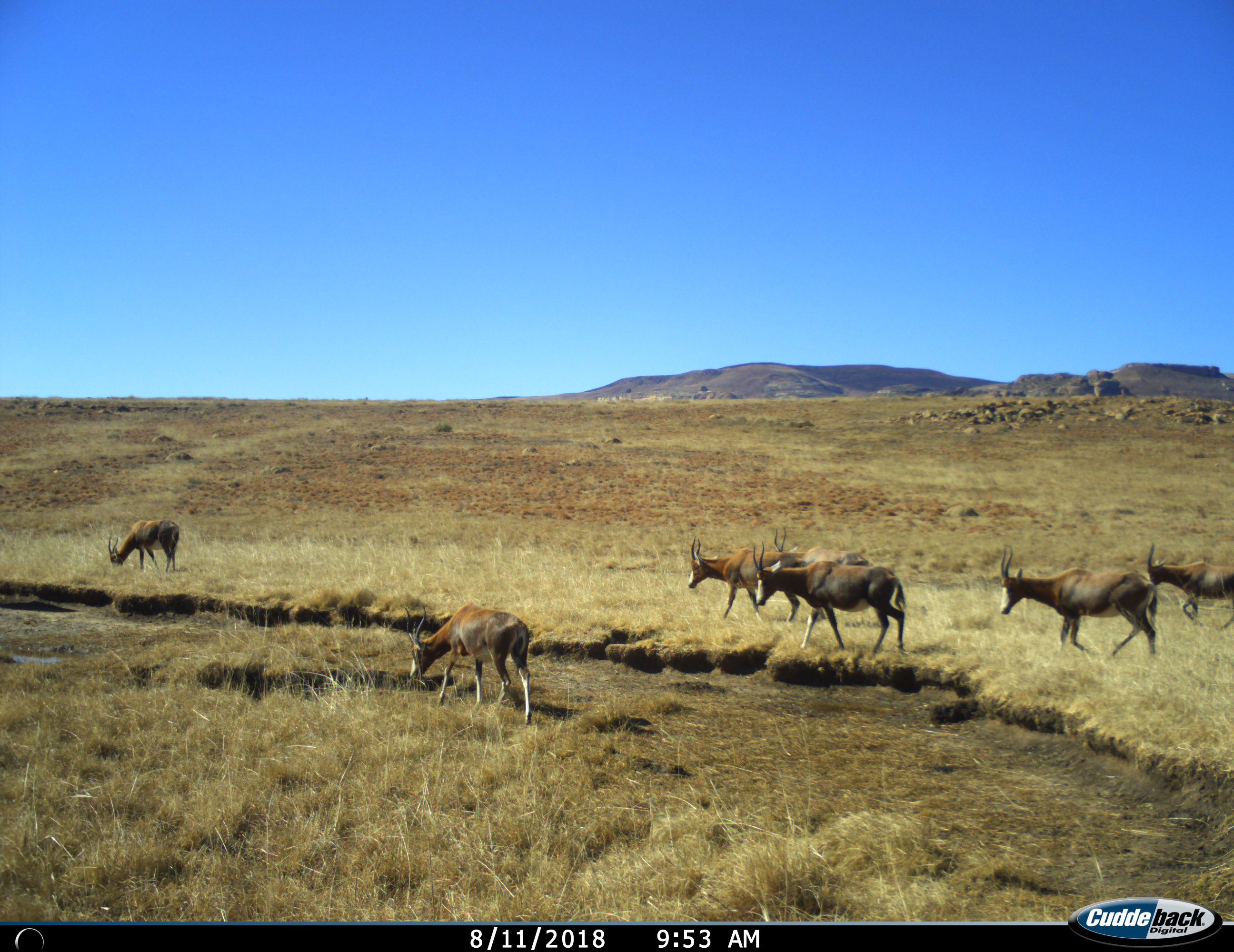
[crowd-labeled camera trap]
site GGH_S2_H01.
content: unidentified animal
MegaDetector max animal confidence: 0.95